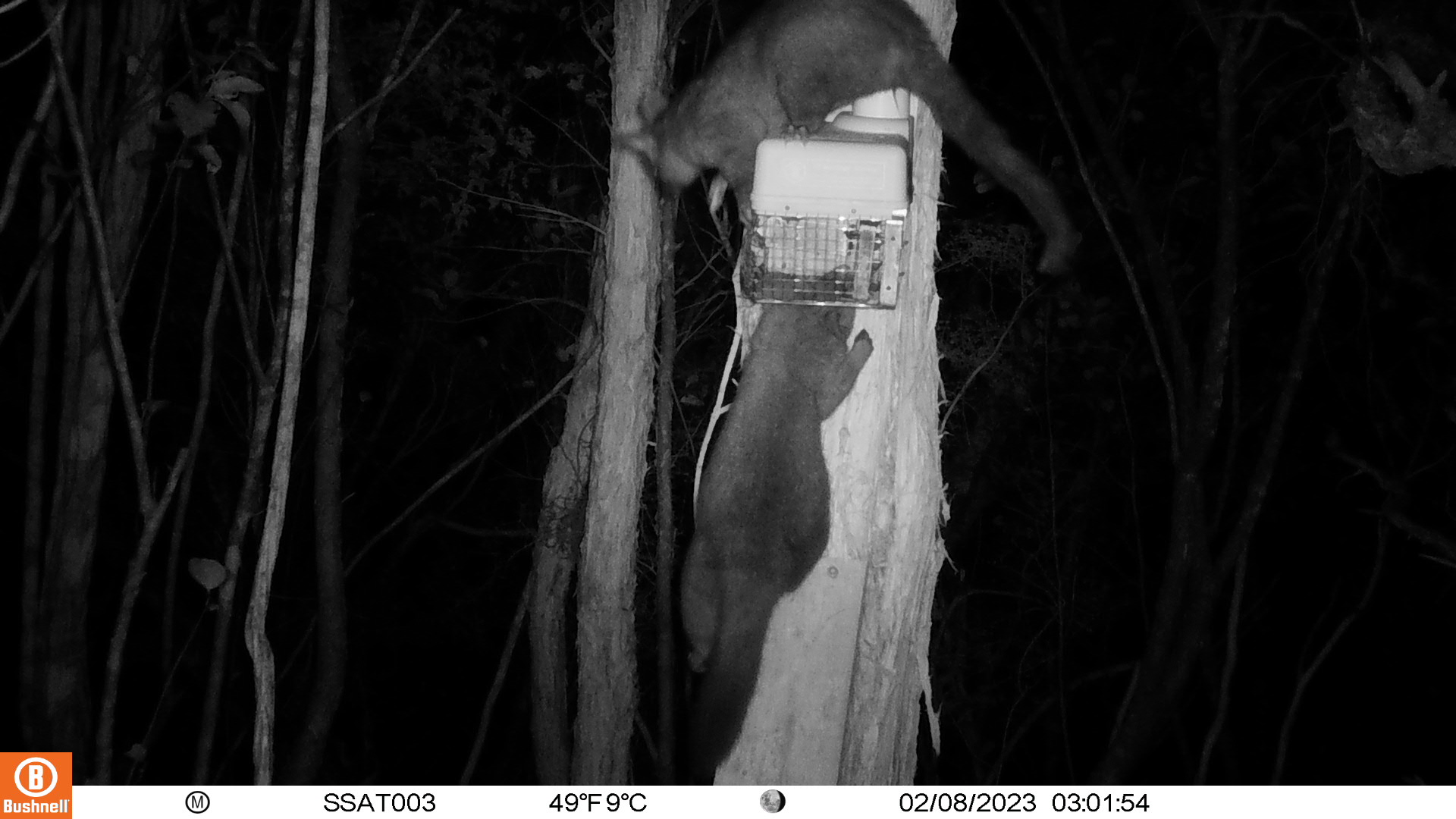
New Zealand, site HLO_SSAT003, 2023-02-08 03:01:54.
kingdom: Animalia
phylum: Chordata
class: Mammalia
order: Diprotodontia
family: Phalangeridae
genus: Trichosurus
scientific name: Trichosurus vulpecula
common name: common brushtail possum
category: possum